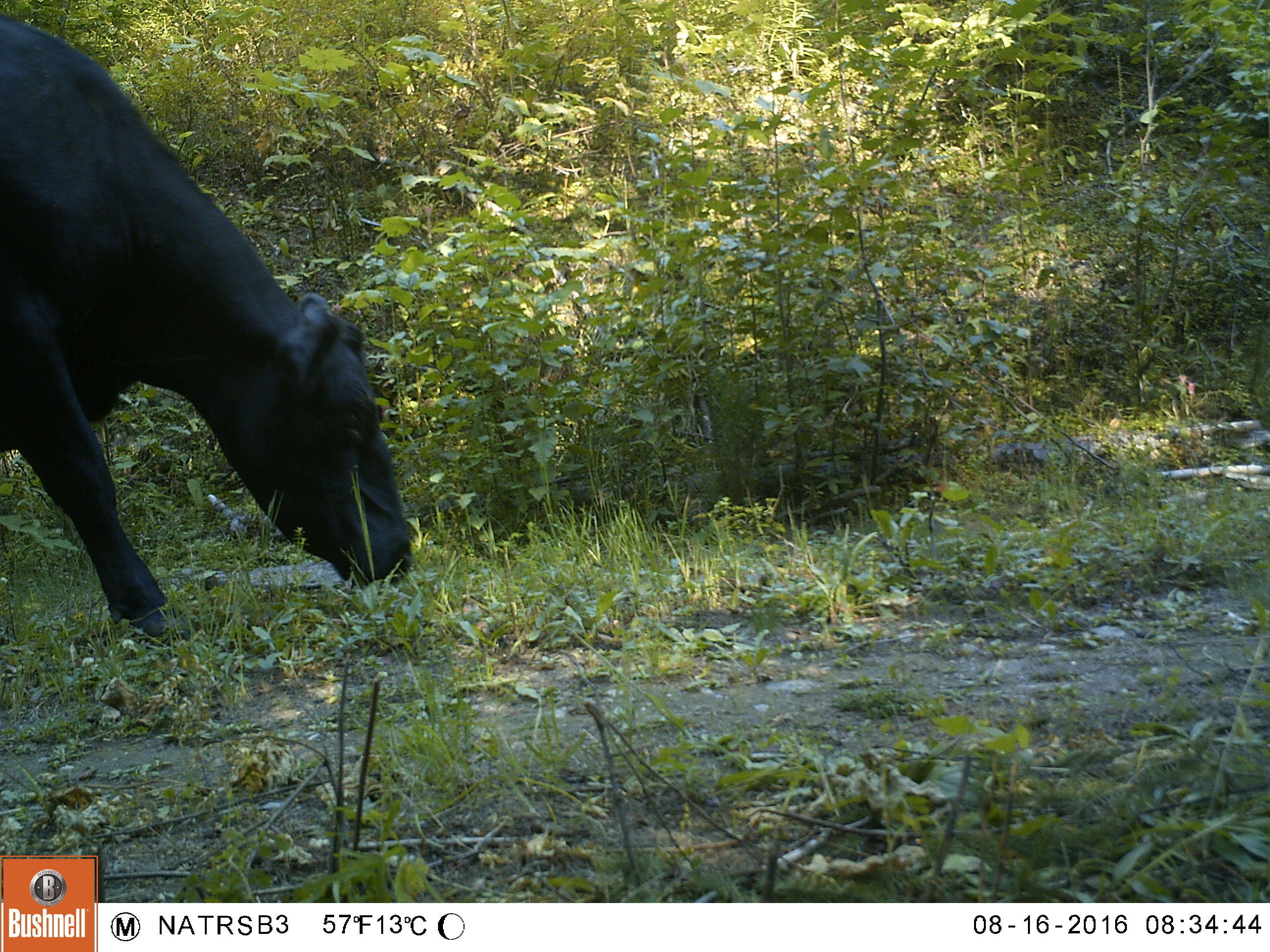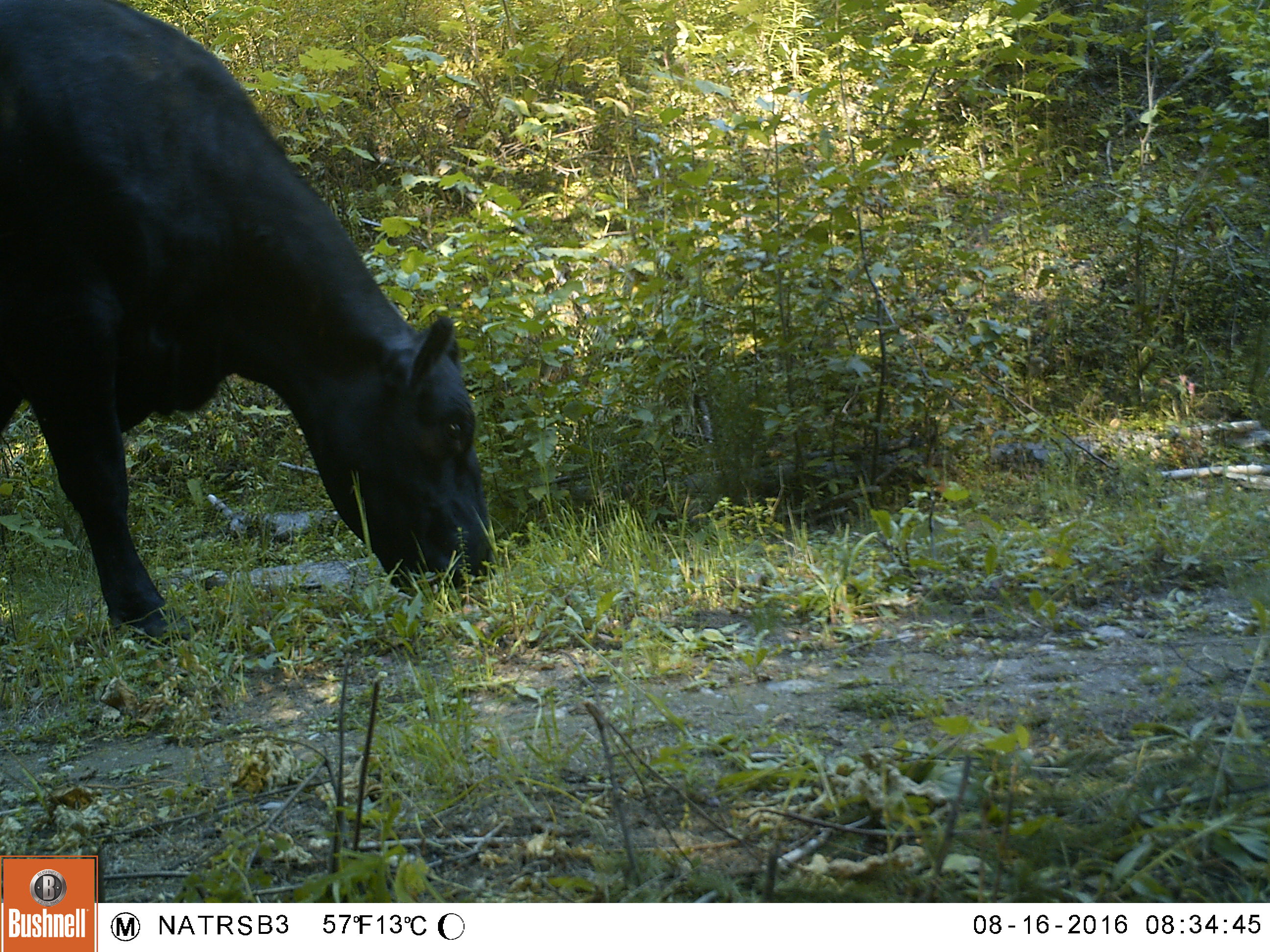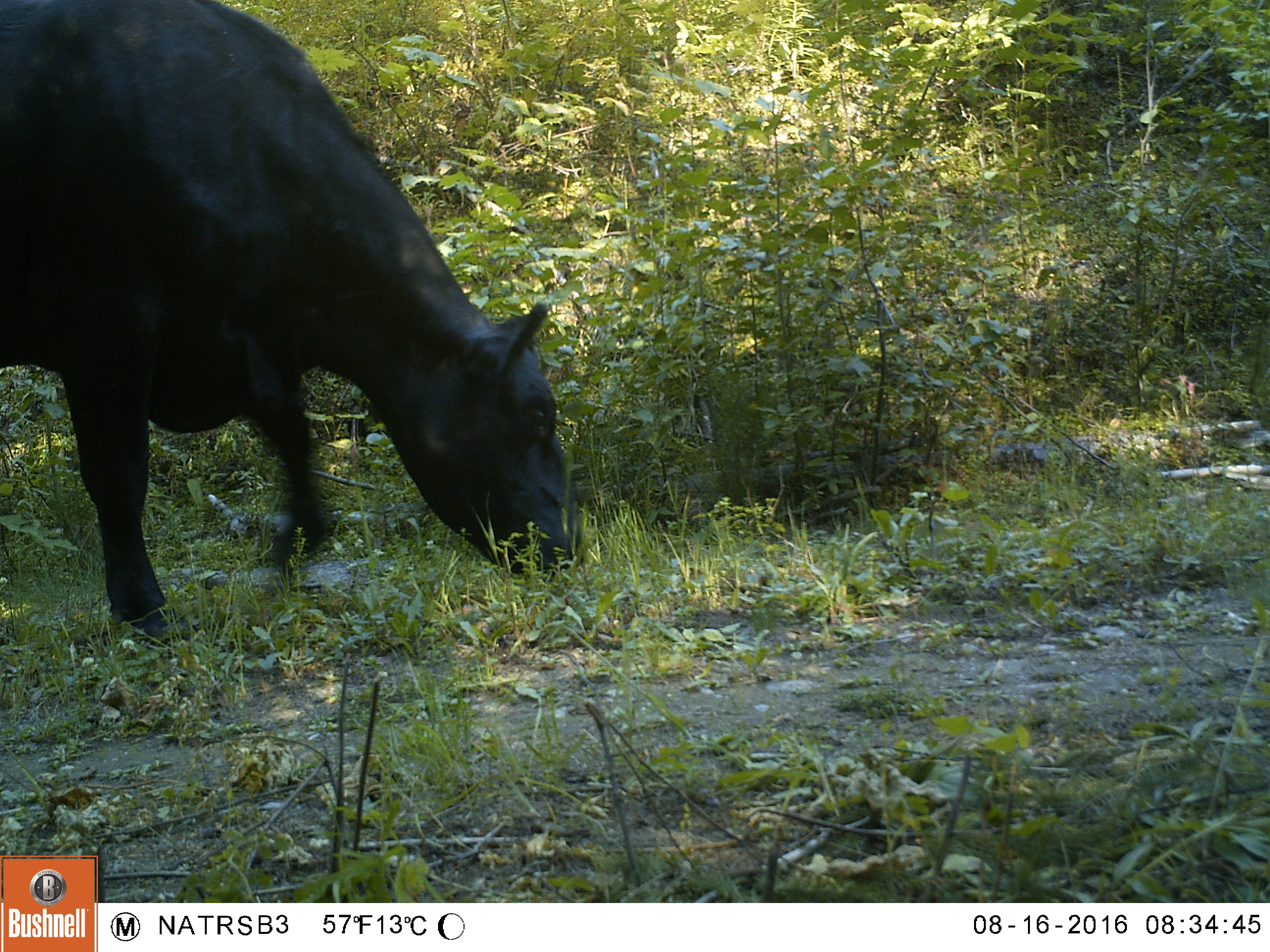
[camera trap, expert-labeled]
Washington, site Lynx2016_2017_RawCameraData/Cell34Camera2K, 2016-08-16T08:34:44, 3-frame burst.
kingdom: Animalia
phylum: Chordata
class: Mammalia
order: Artiodactyla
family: Bovidae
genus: Bos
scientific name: Bos taurus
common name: domestic cattle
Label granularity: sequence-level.